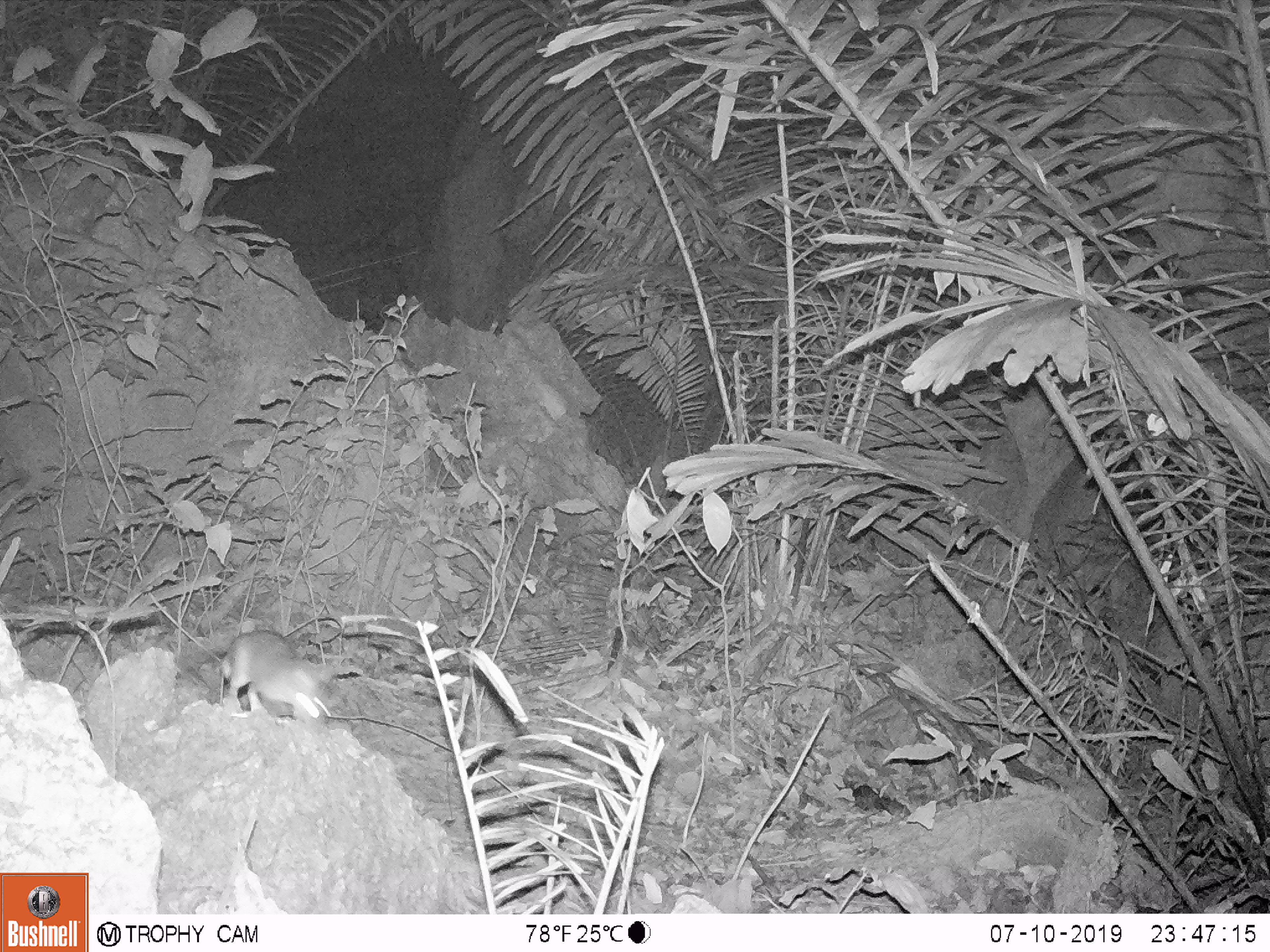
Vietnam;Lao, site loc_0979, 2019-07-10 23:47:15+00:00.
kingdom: Animalia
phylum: Chordata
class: Mammalia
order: Rodentia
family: Muridae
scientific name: Muridae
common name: old-world mice and rats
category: unidentified murid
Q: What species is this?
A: Unidentified murid (old-world mice and rats) (Muridae).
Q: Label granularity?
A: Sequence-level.